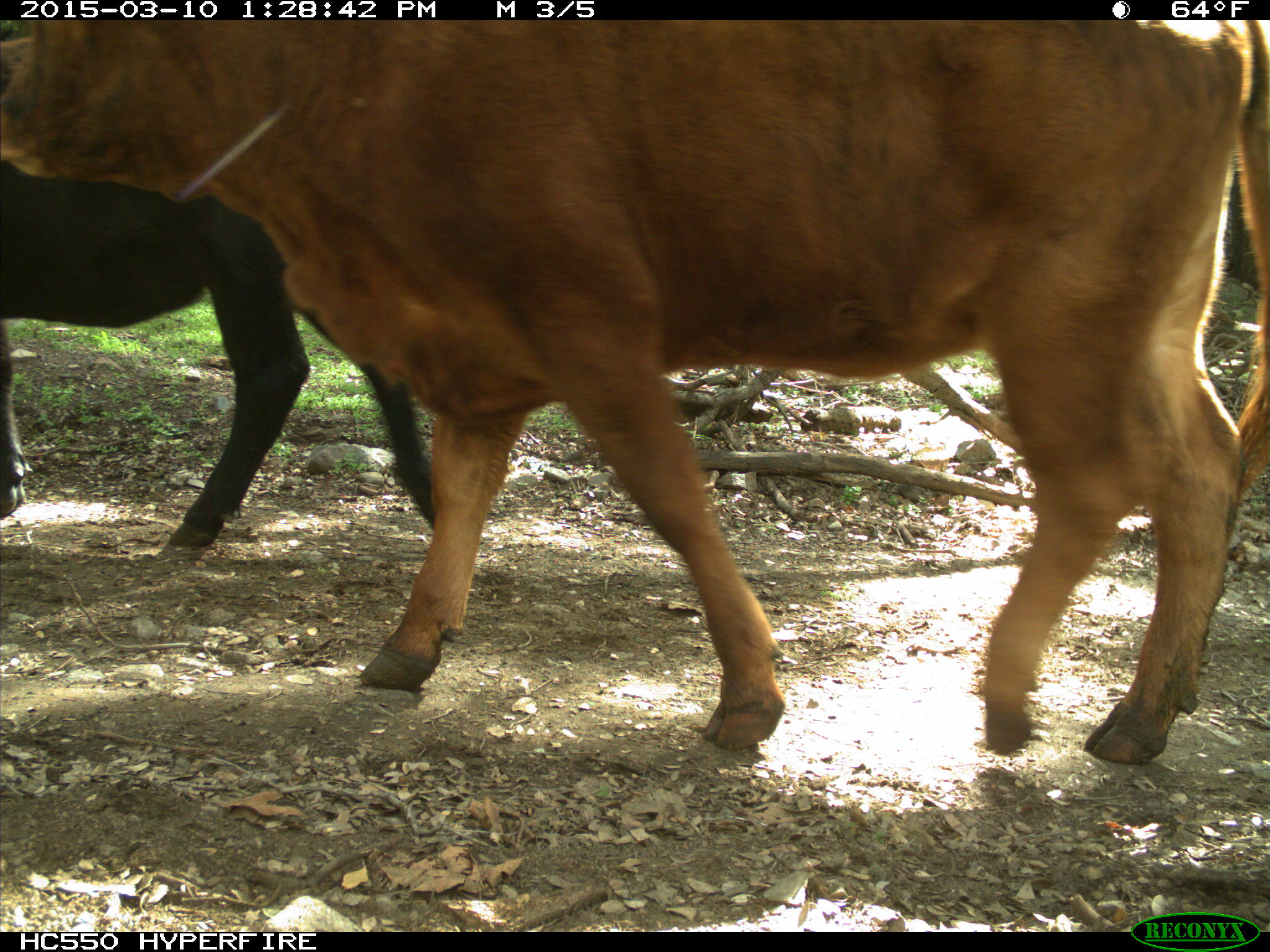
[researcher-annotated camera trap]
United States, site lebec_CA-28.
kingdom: Animalia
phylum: Chordata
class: Mammalia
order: Artiodactyla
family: Bovidae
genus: Bos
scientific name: Bos taurus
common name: domestic cow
Bos taurus (domestic cow).